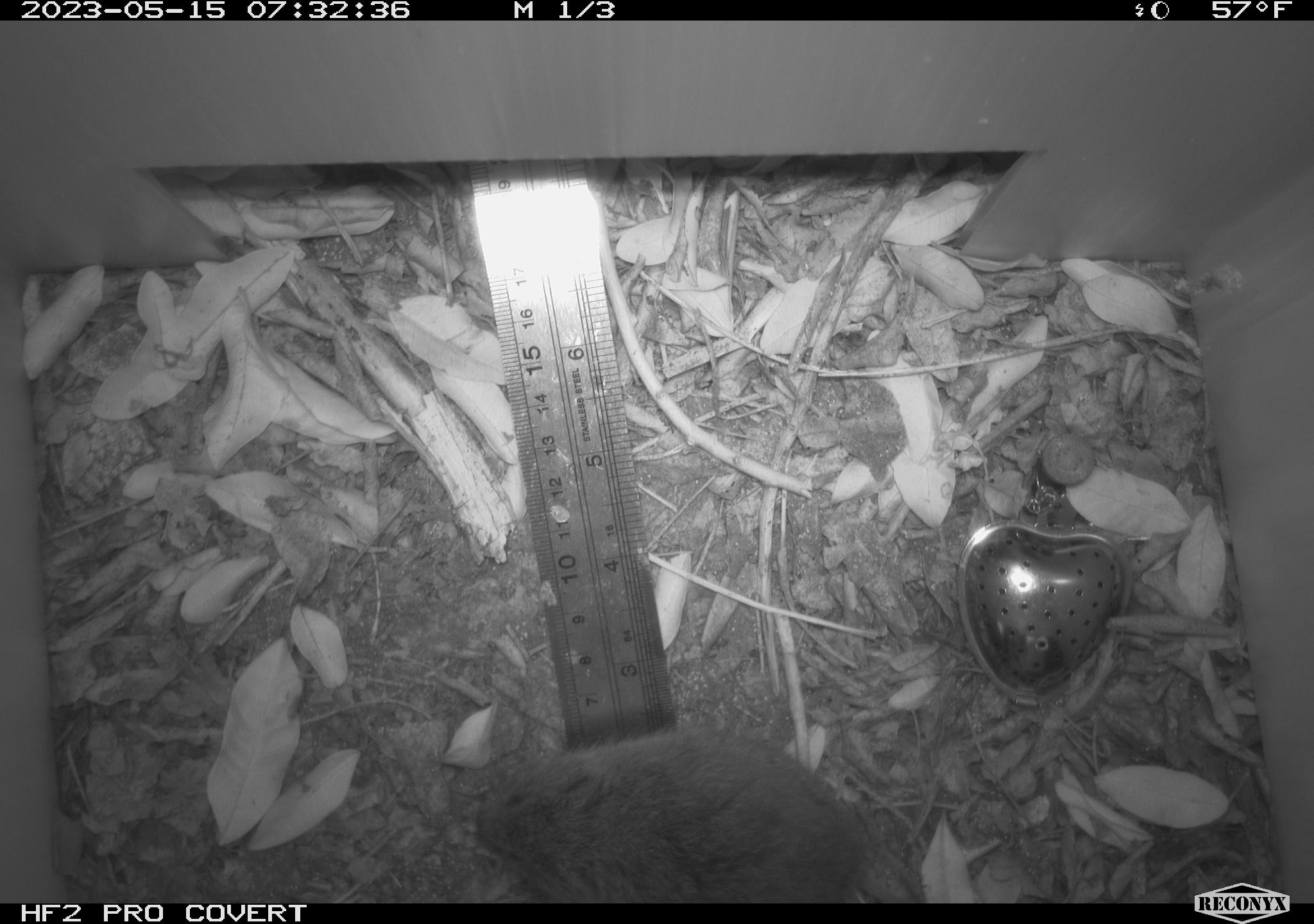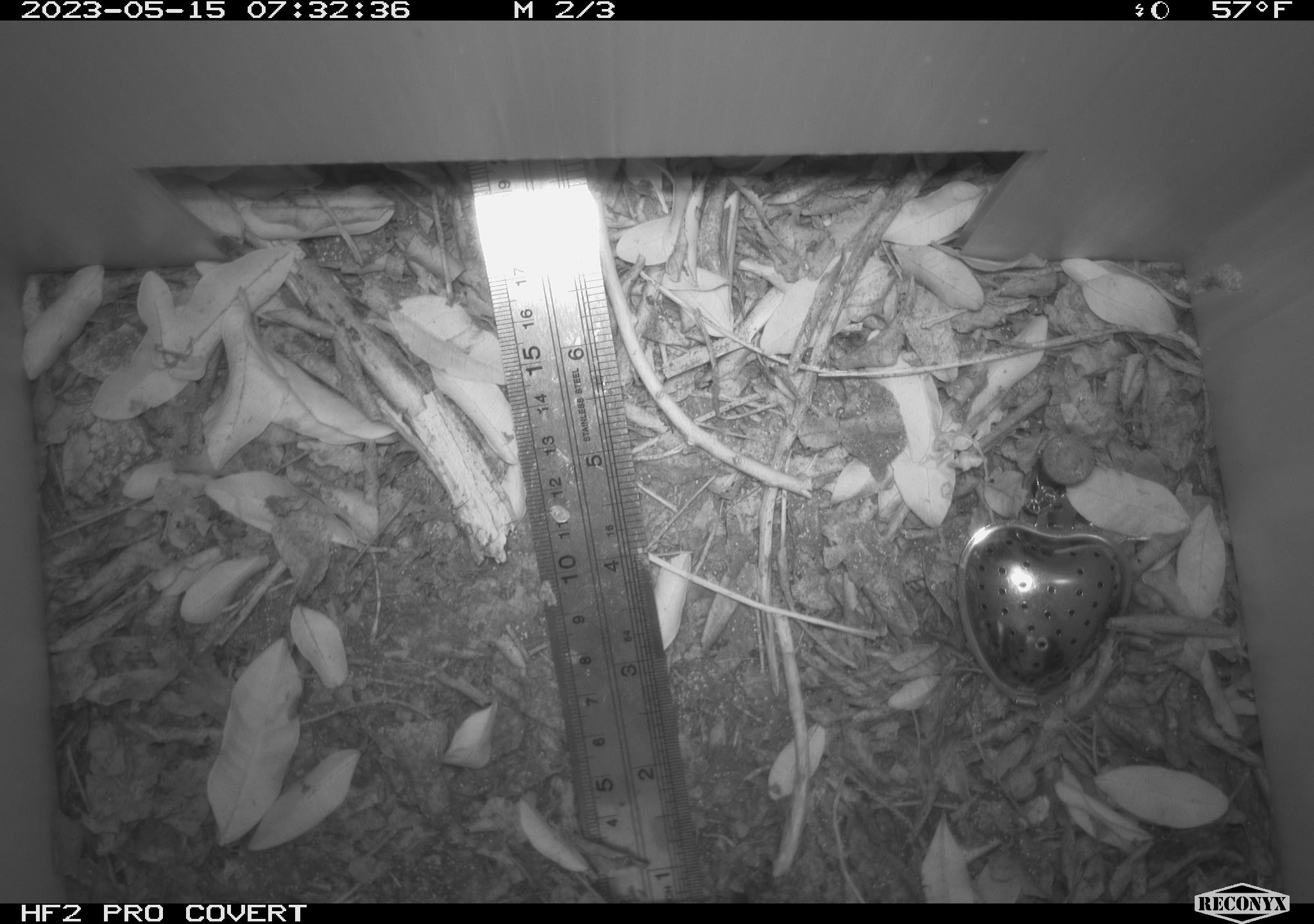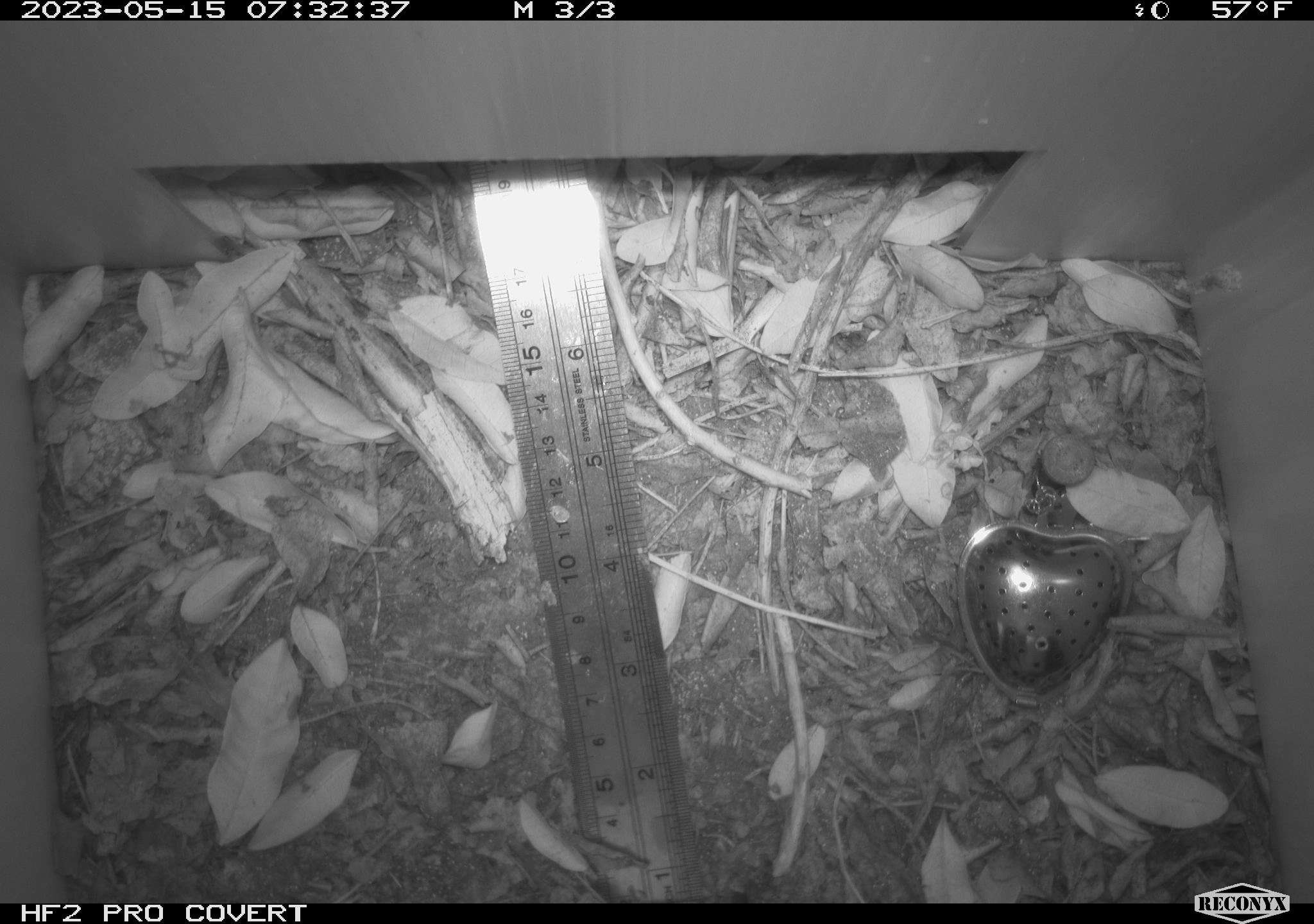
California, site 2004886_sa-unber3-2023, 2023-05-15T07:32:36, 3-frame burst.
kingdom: Animalia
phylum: Chordata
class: Mammalia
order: Rodentia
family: Cricetidae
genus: Microtus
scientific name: Microtus californicus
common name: california vole